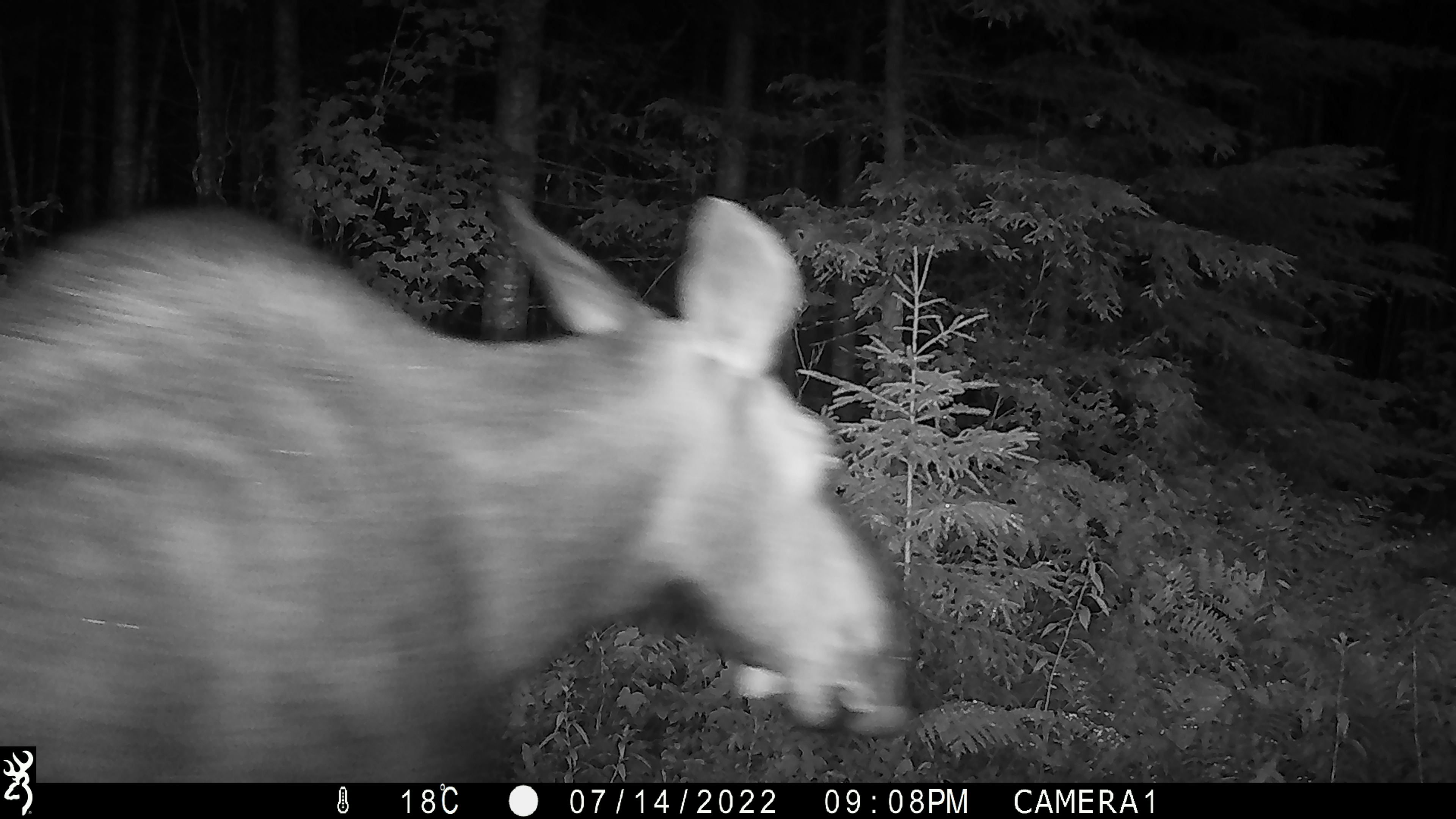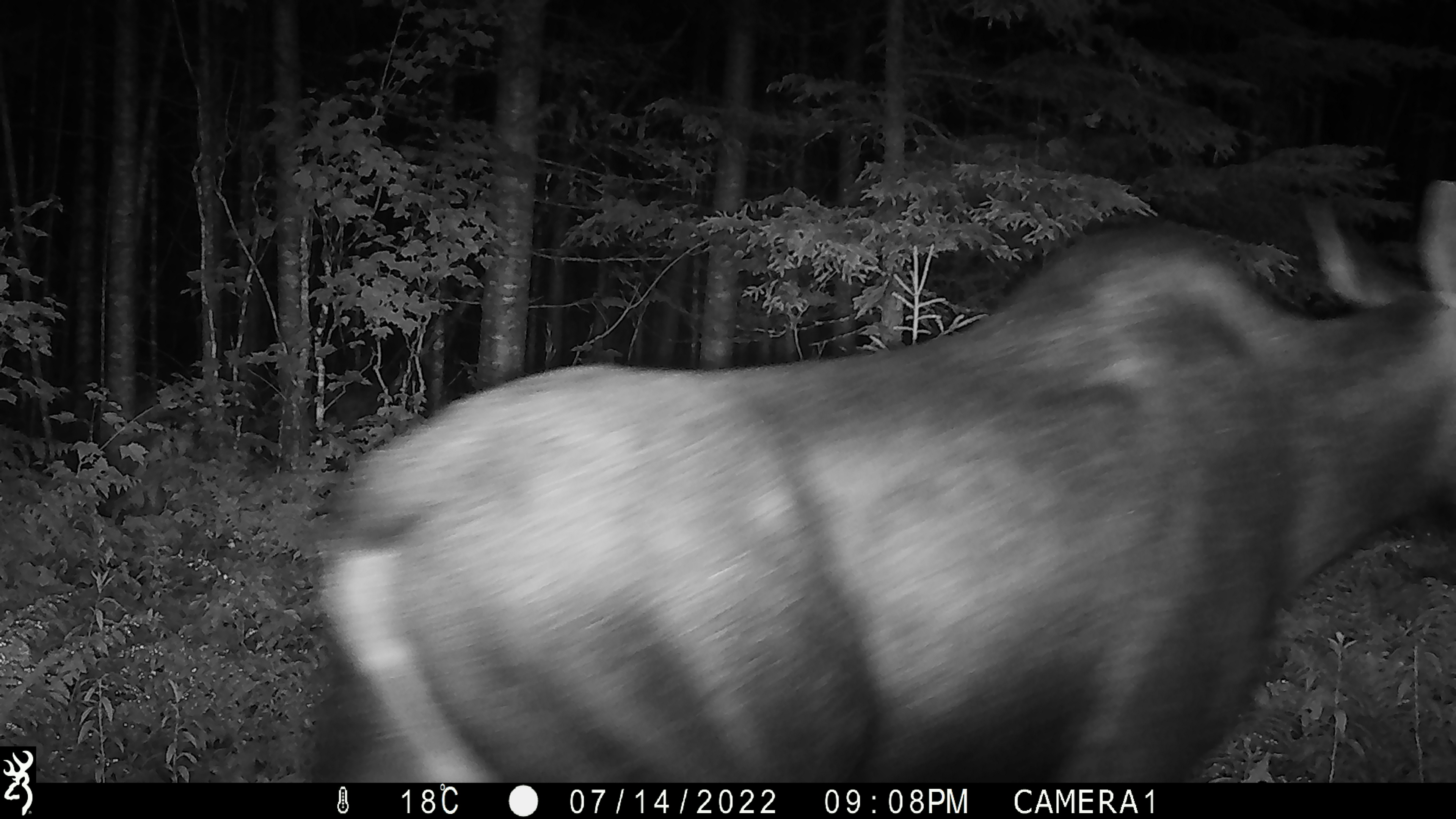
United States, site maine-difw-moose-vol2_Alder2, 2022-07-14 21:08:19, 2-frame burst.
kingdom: Animalia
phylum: Chordata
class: Mammalia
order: Artiodactyla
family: Cervidae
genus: Alces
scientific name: Alces alces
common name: moose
Moose (Alces alces).